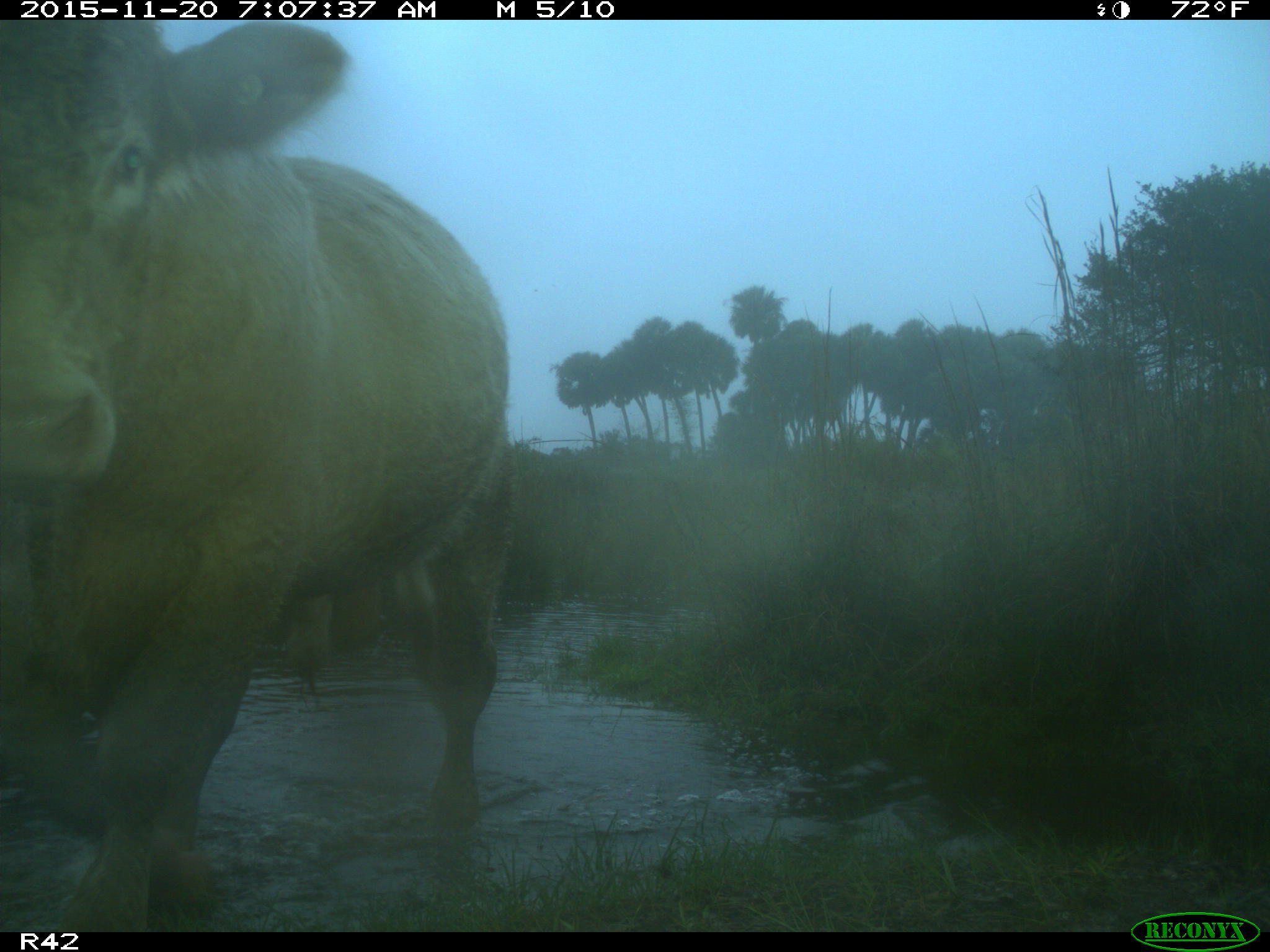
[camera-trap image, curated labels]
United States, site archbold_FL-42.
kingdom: Animalia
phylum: Chordata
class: Mammalia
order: Artiodactyla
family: Bovidae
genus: Bos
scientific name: Bos taurus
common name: domestic cow